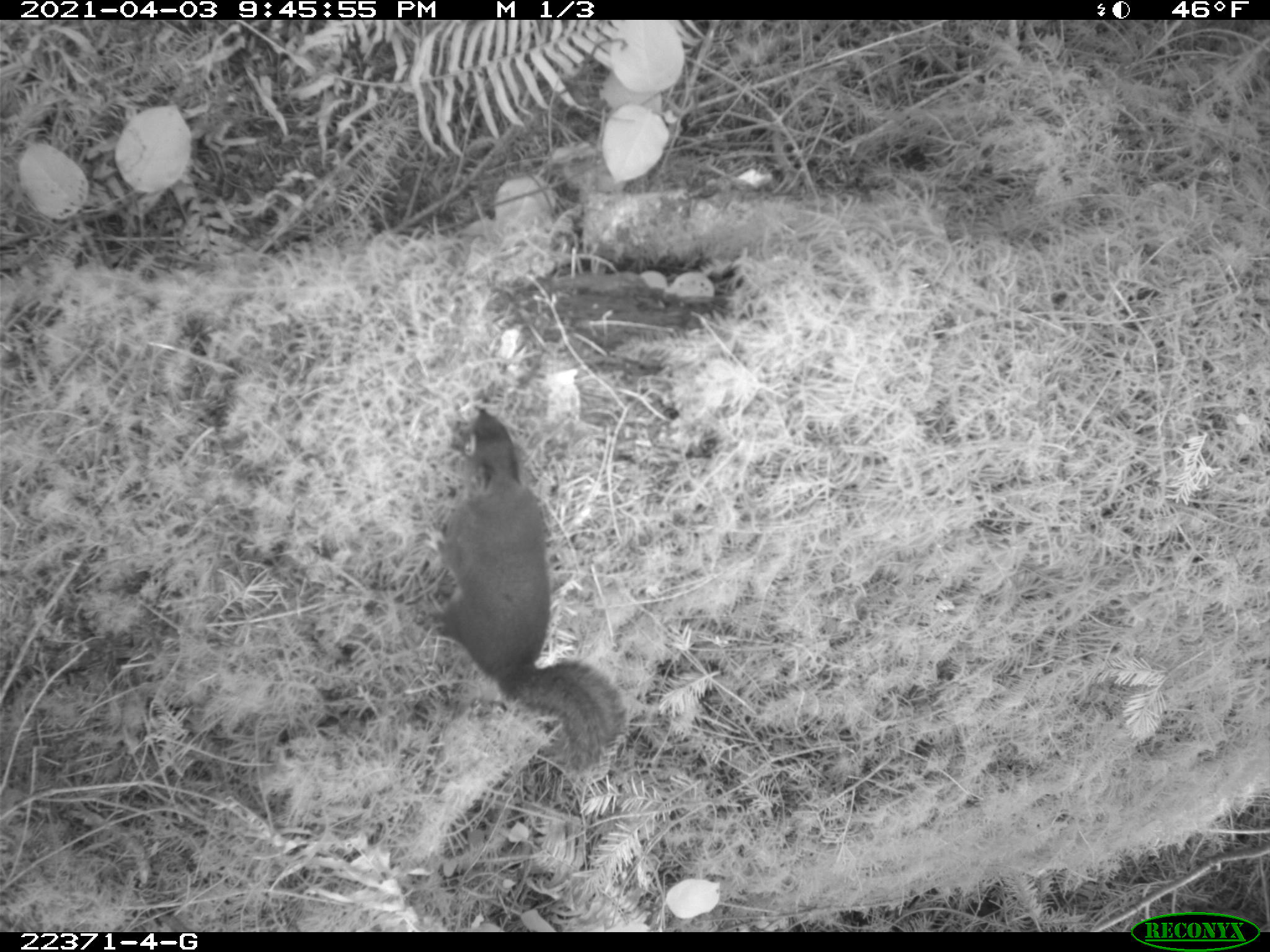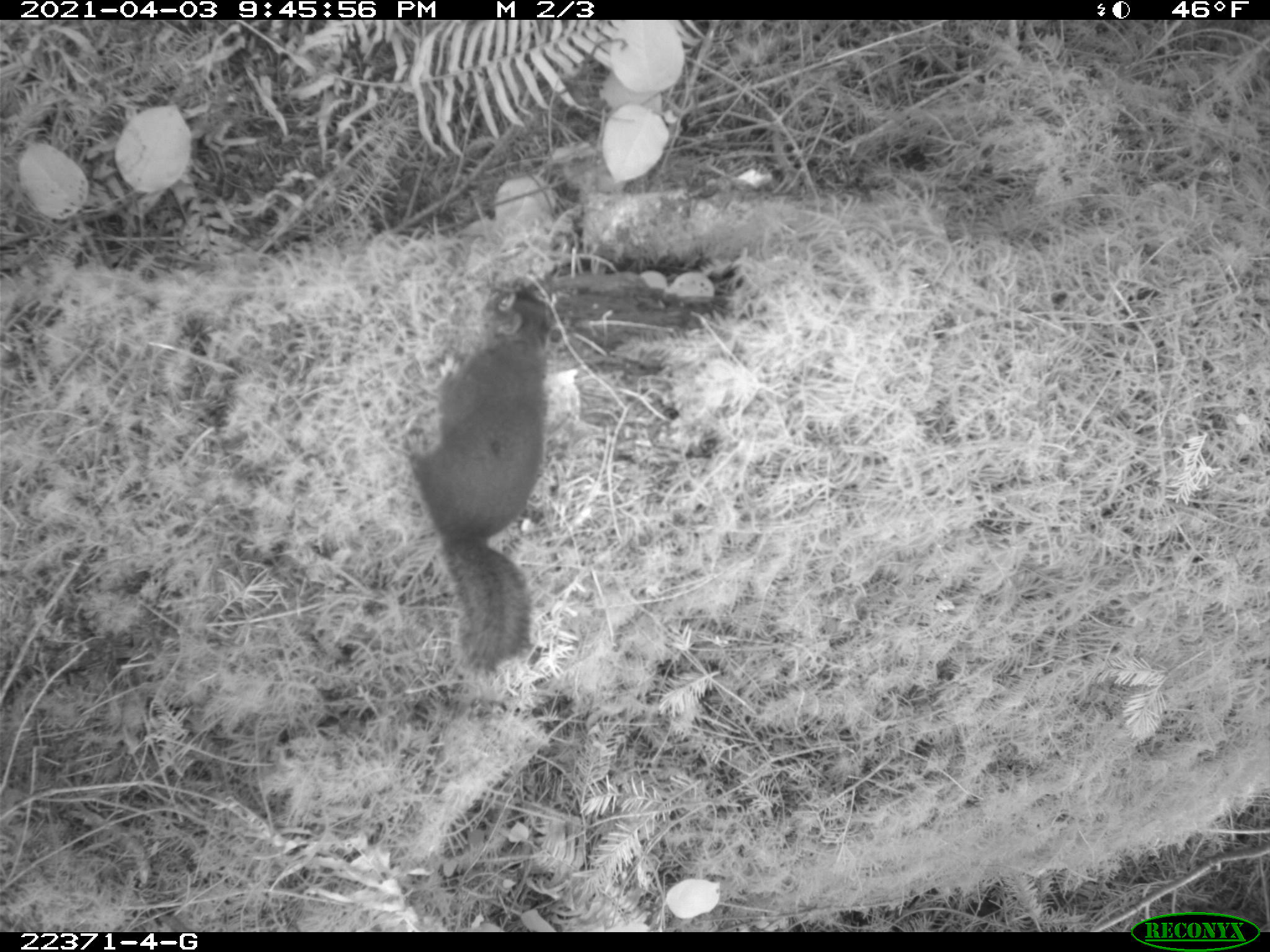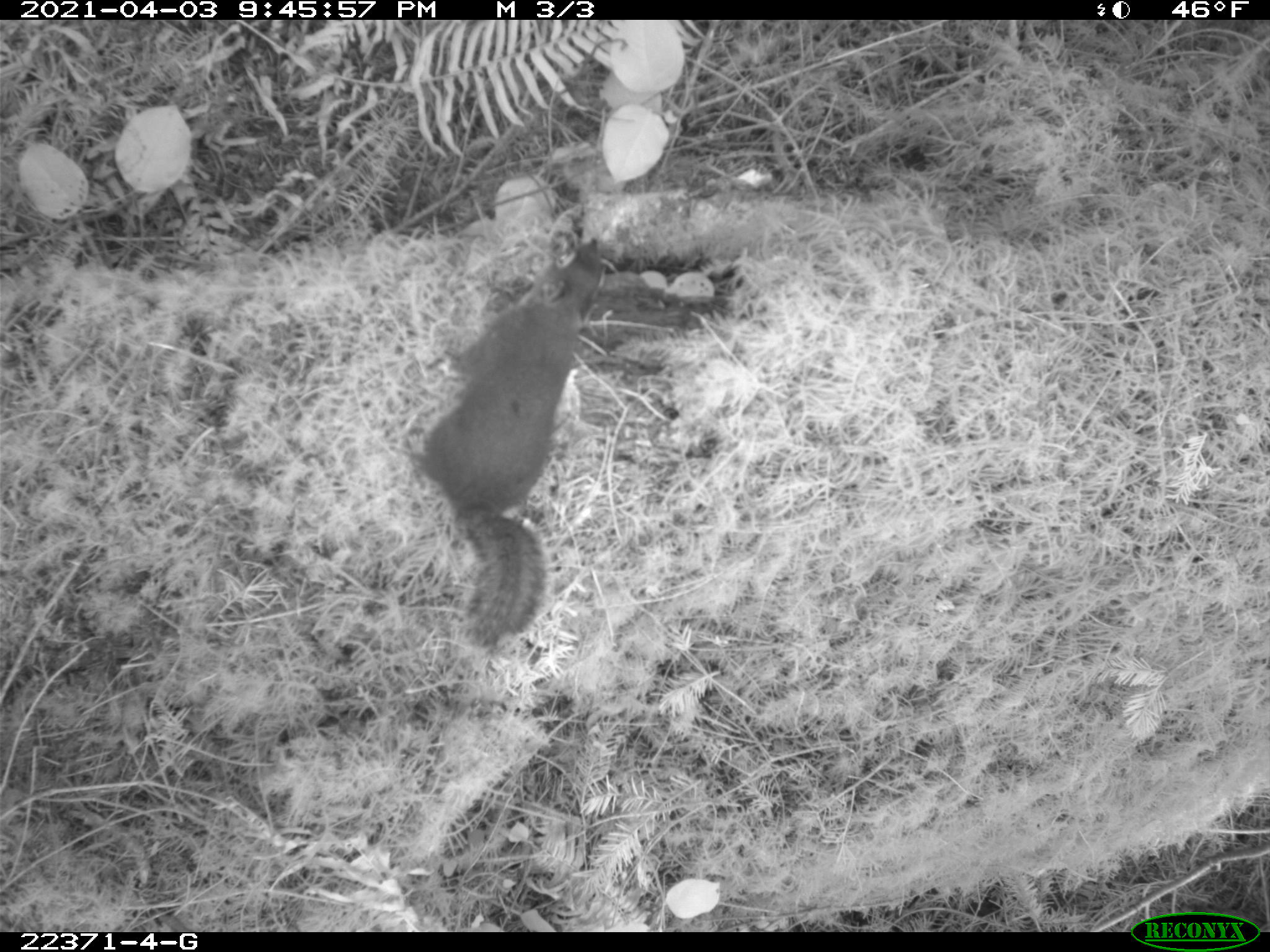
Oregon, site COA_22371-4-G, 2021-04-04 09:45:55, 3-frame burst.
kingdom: Animalia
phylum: Chordata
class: Mammalia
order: Rodentia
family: Sciuridae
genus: Tamiasciurus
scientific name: Tamiasciurus douglasii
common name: douglas squirrel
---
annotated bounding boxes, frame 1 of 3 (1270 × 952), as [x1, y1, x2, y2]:
douglas squirrel: [404, 380, 650, 809]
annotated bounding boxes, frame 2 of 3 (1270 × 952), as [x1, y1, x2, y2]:
douglas squirrel: [380, 265, 601, 697]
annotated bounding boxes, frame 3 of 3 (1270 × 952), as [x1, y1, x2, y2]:
douglas squirrel: [381, 213, 633, 667]